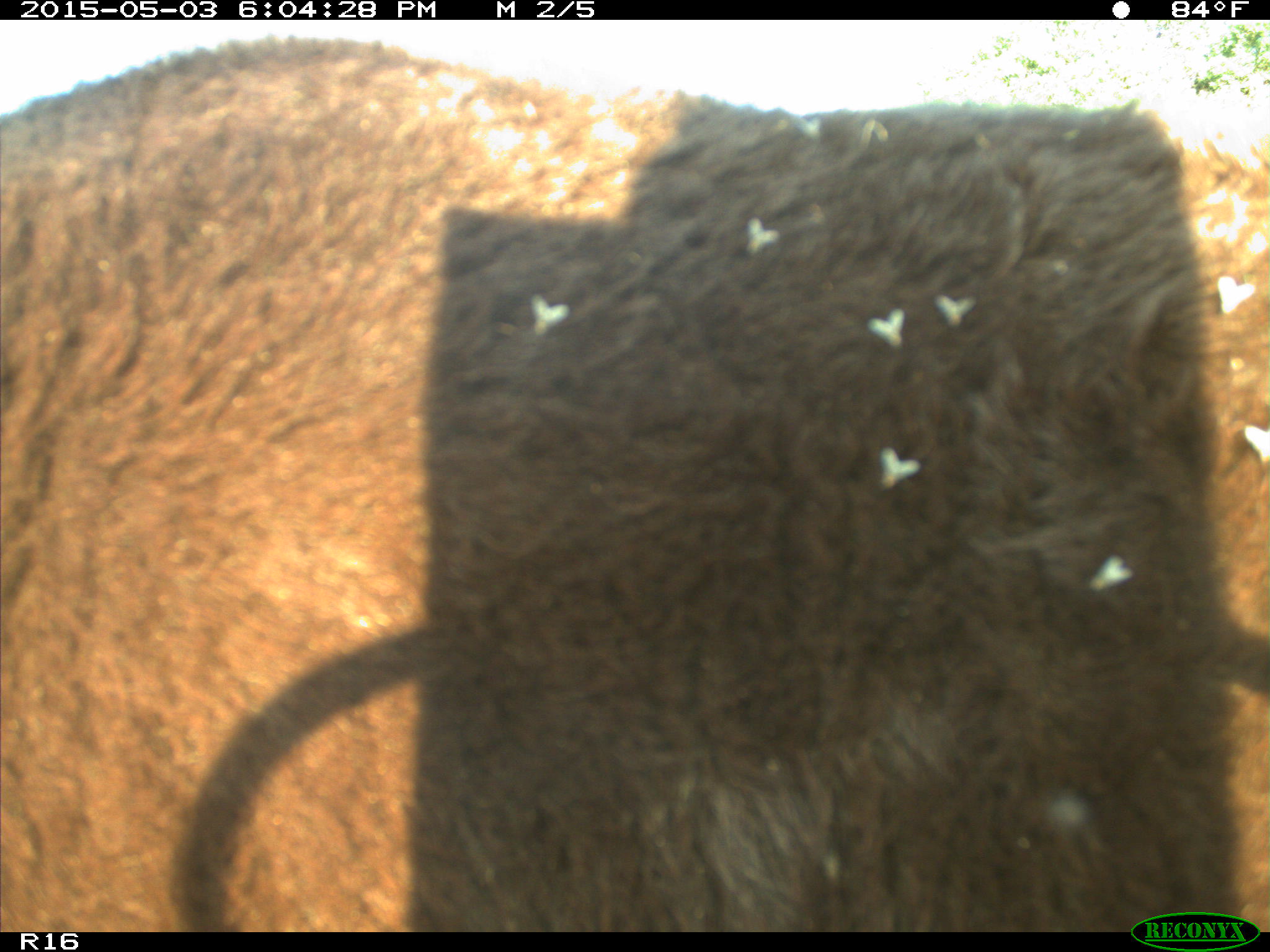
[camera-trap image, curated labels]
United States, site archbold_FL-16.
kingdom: Animalia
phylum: Chordata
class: Mammalia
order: Artiodactyla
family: Bovidae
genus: Bos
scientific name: Bos taurus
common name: domestic cow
Bos taurus (domestic cow).